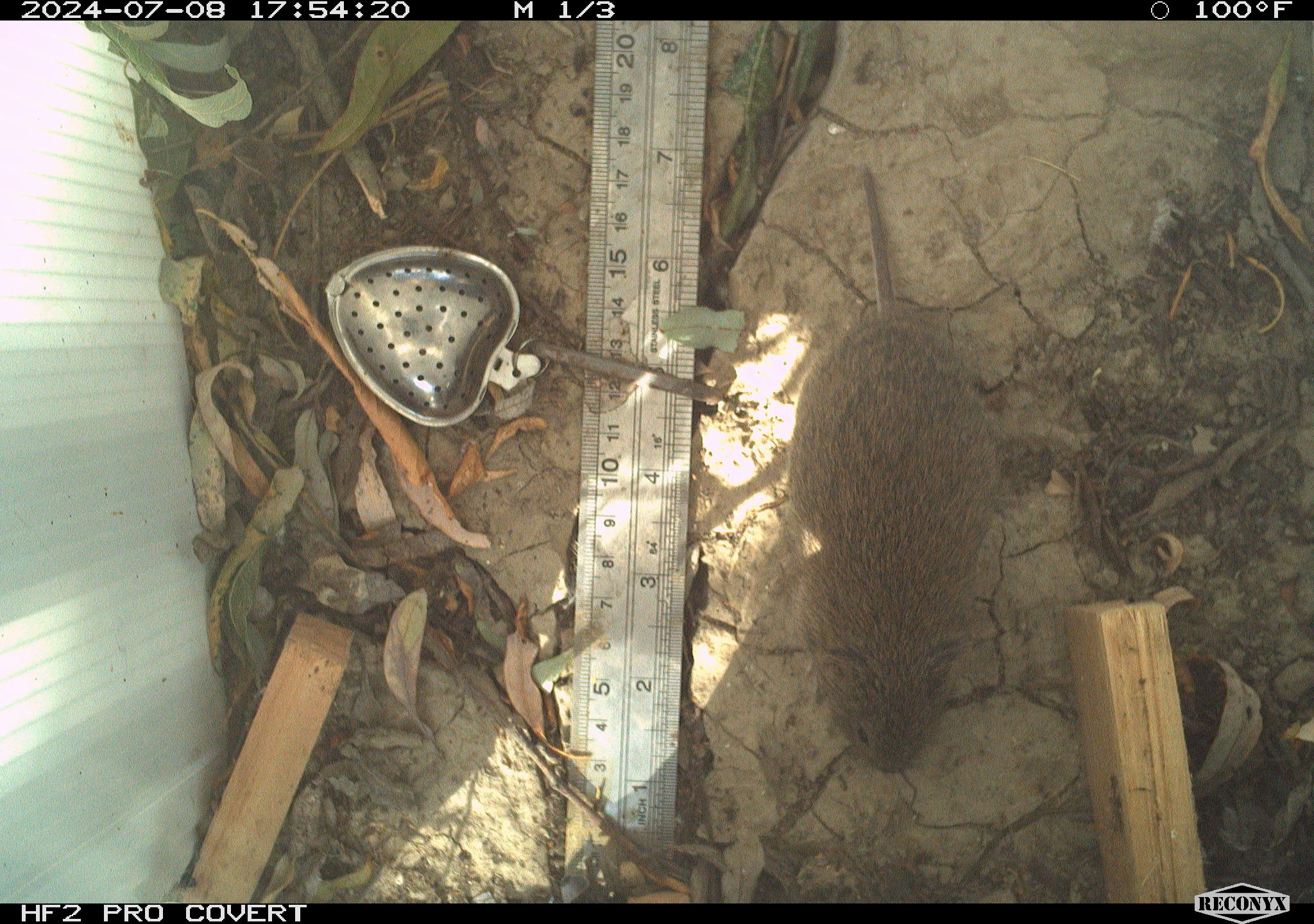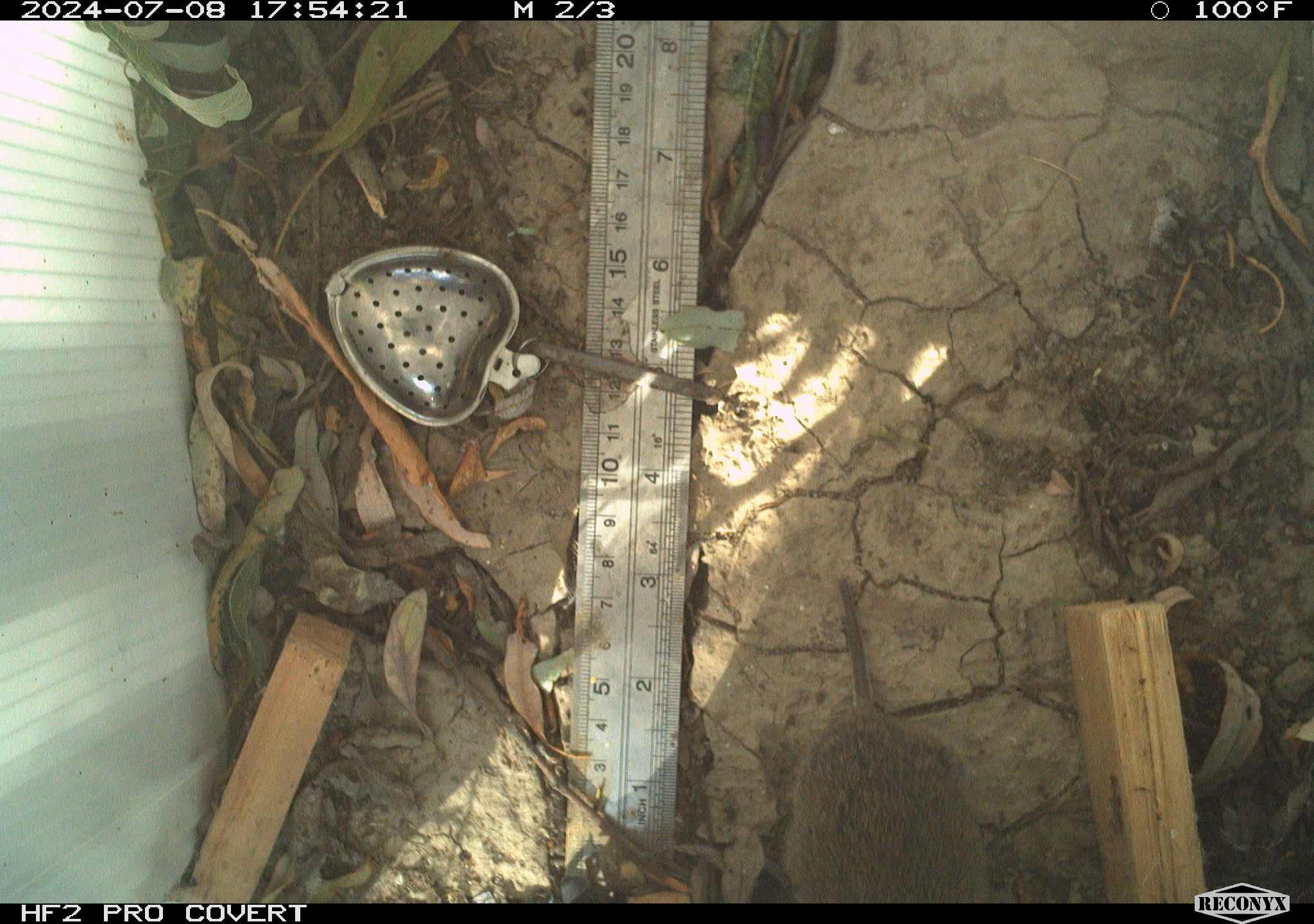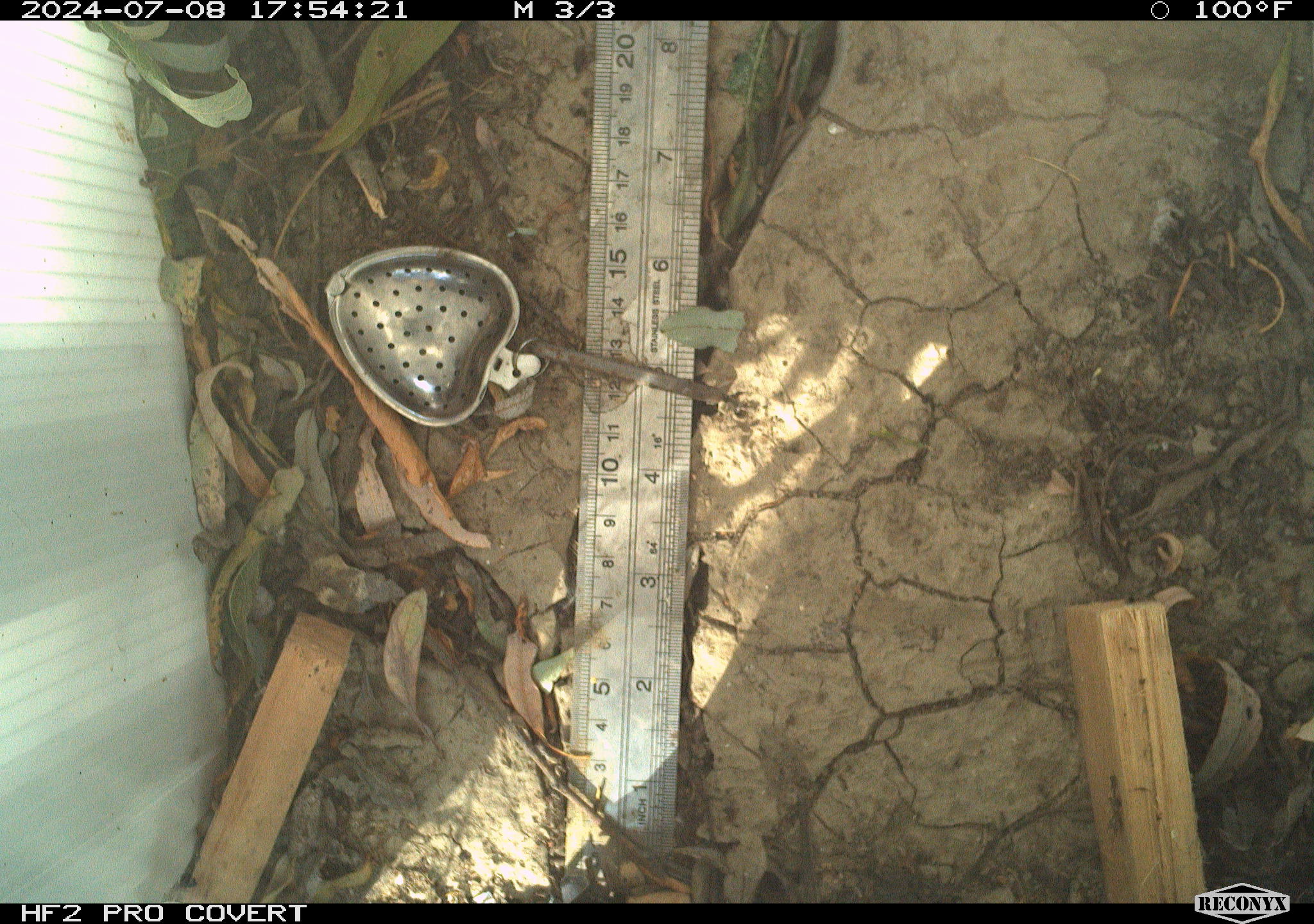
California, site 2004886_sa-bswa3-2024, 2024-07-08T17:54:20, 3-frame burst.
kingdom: Animalia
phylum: Chordata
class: Mammalia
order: Rodentia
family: Cricetidae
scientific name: Arvicolinae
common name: voles, lemmings, and muskrats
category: arvicolinae subfamily